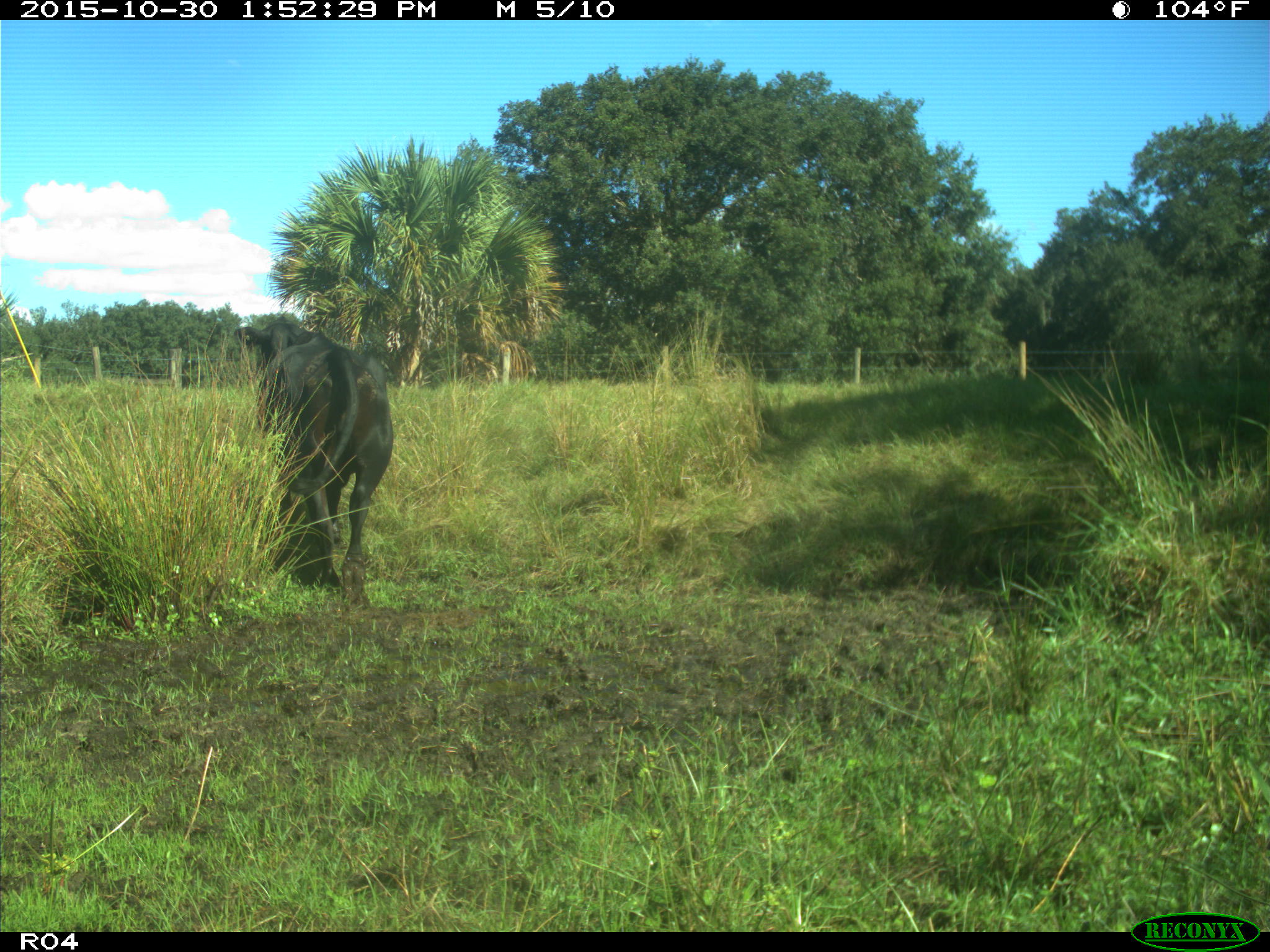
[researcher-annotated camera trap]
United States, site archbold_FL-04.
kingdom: Animalia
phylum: Chordata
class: Mammalia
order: Artiodactyla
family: Bovidae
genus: Bos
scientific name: Bos taurus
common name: domestic cow